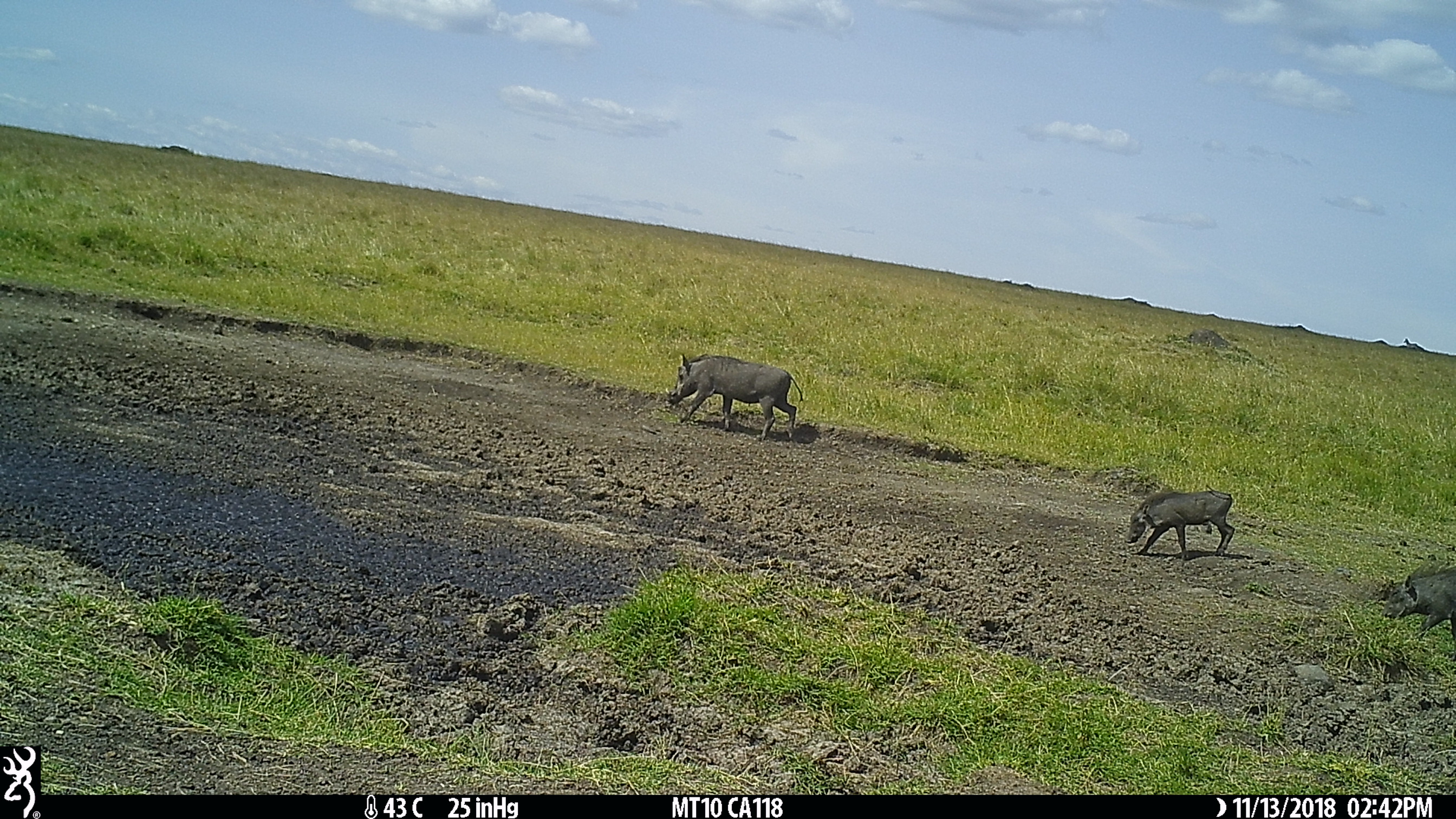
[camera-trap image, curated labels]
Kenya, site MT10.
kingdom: Animalia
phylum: Chordata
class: Mammalia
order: Artiodactyla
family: Suidae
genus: Phacochoerus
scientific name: Phacochoerus africanus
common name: common warthog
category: warthog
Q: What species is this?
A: Warthog (common warthog) (Phacochoerus africanus).